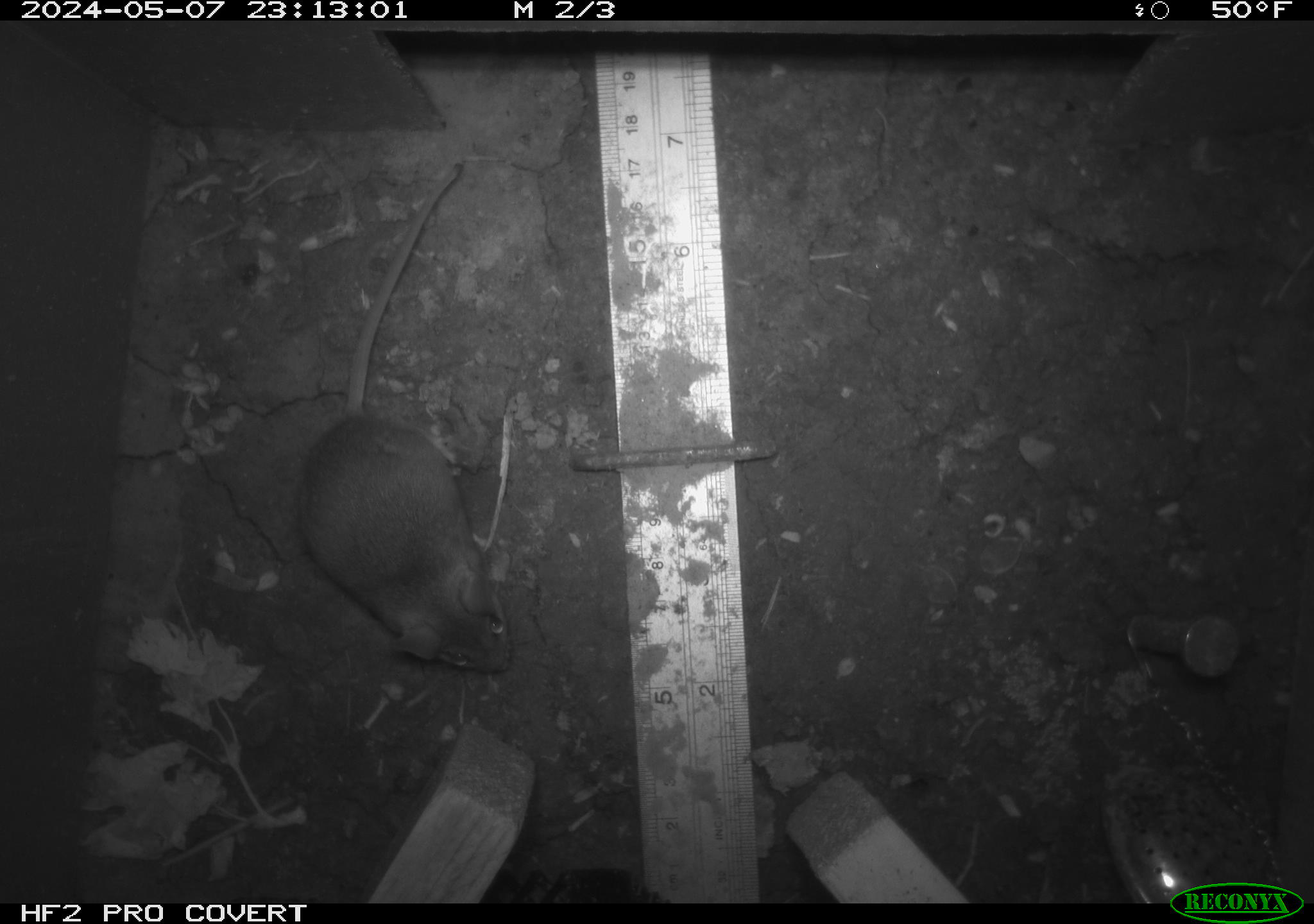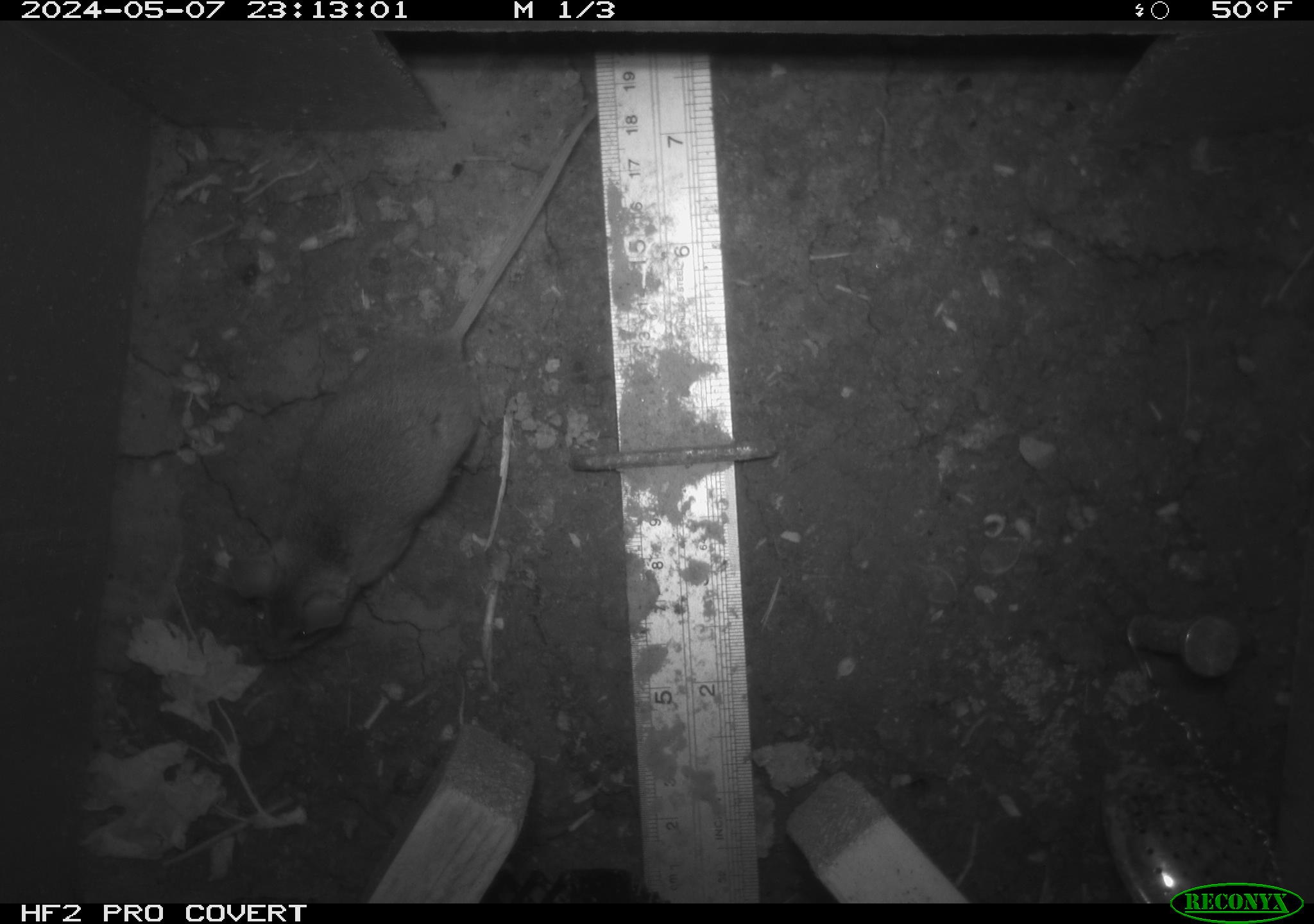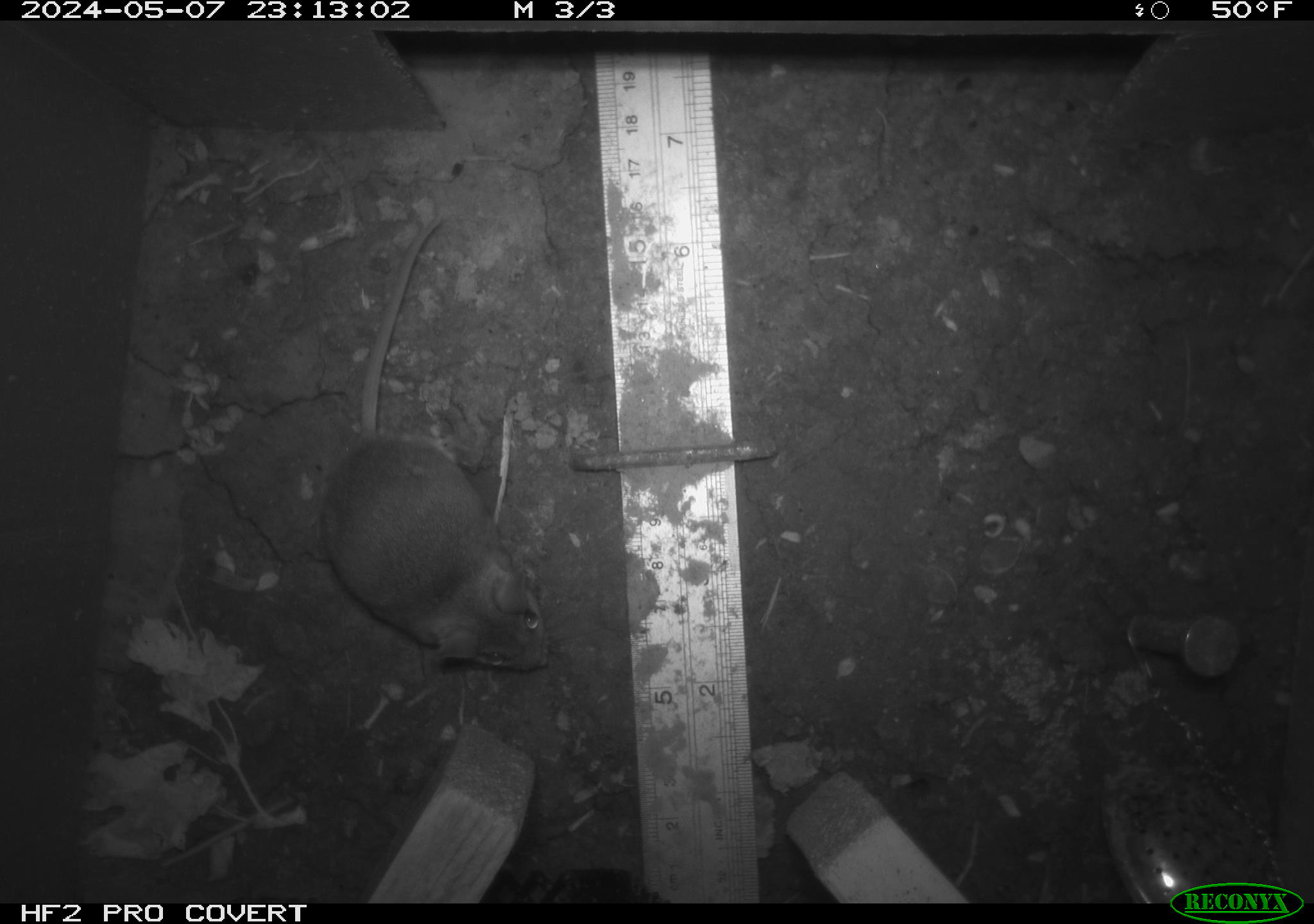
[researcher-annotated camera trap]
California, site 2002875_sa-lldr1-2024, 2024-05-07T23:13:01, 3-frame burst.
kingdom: Animalia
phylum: Chordata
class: Mammalia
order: Rodentia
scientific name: Rodentia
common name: mouse species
Mouse species (Rodentia).